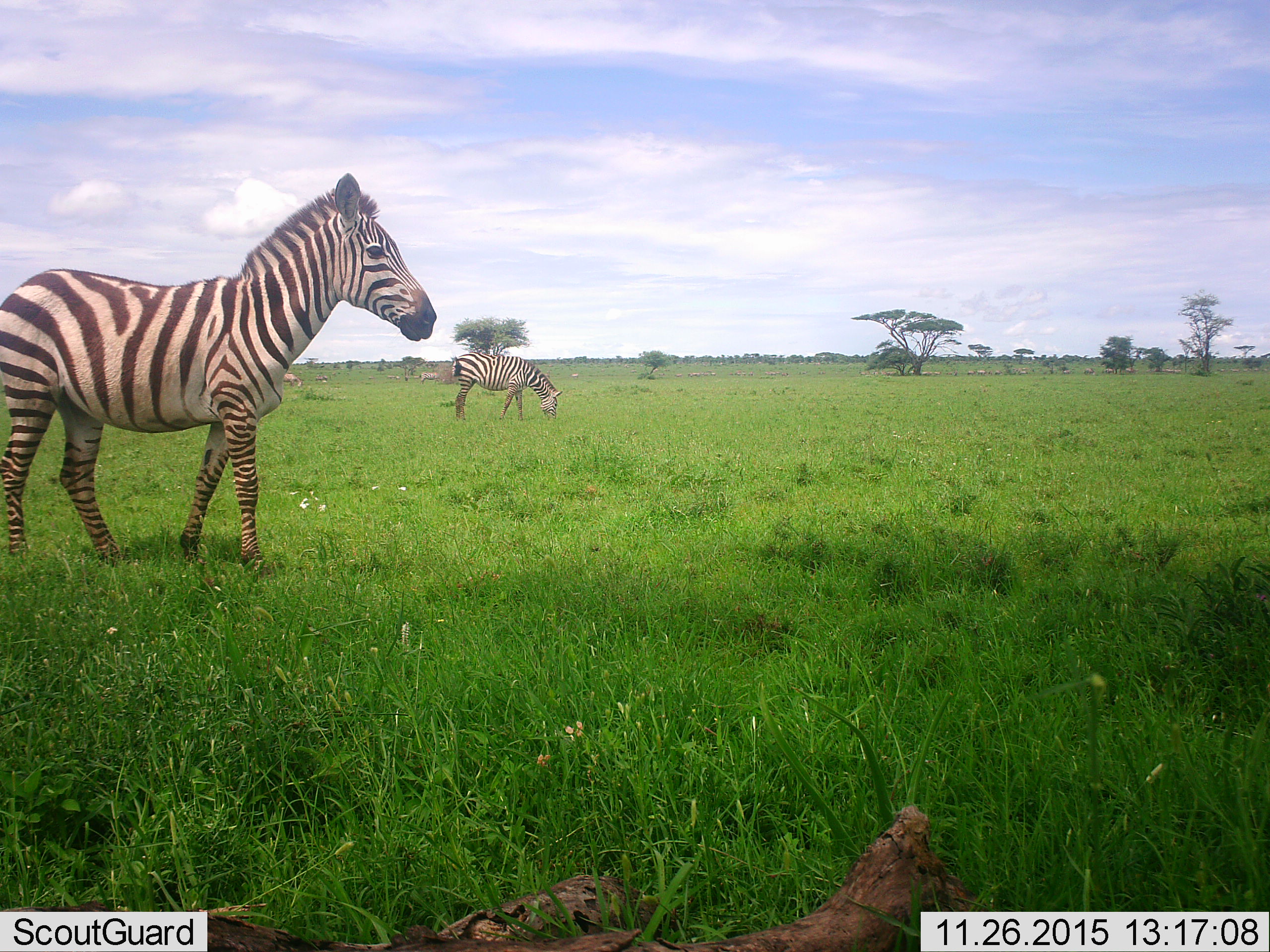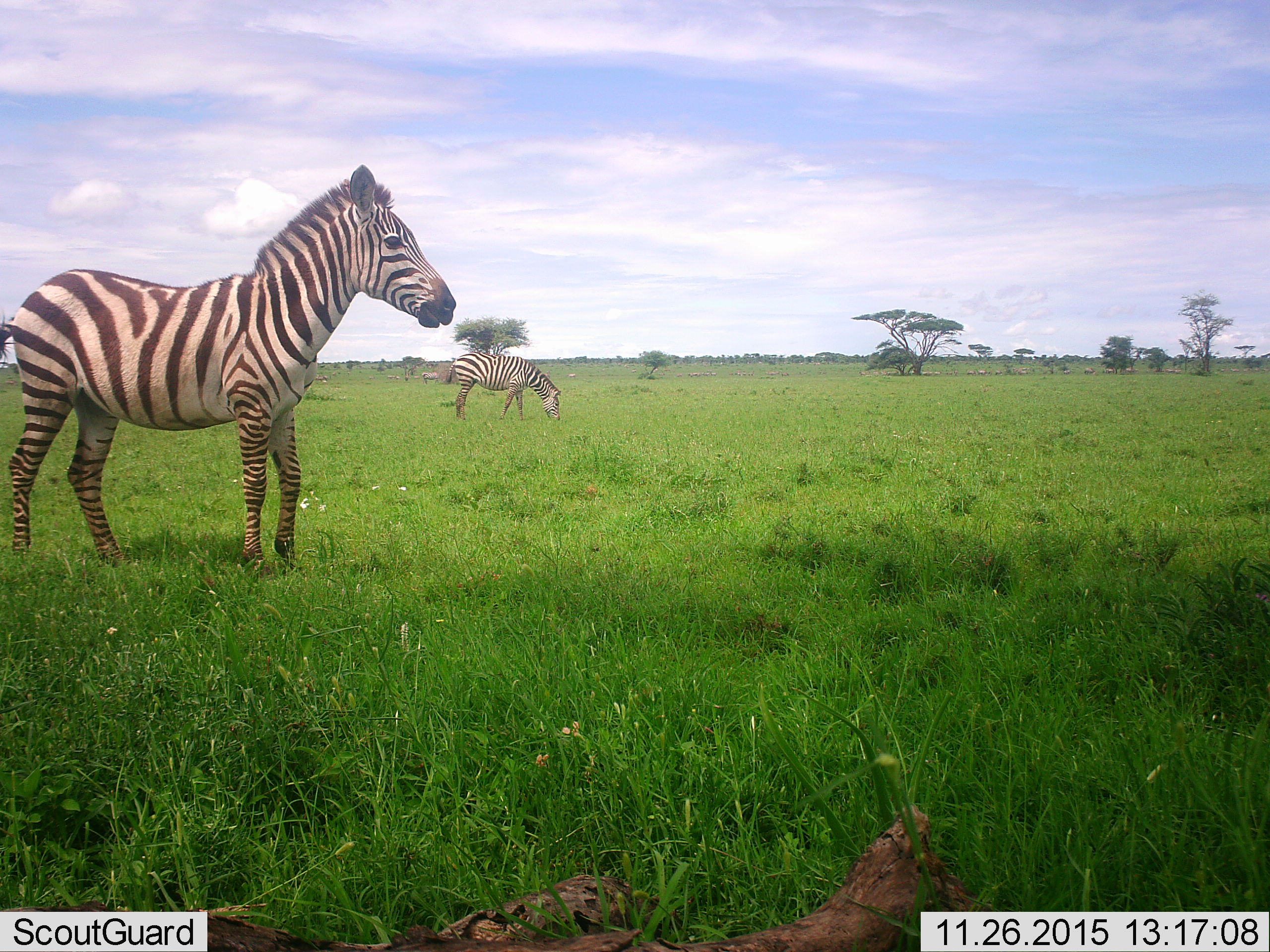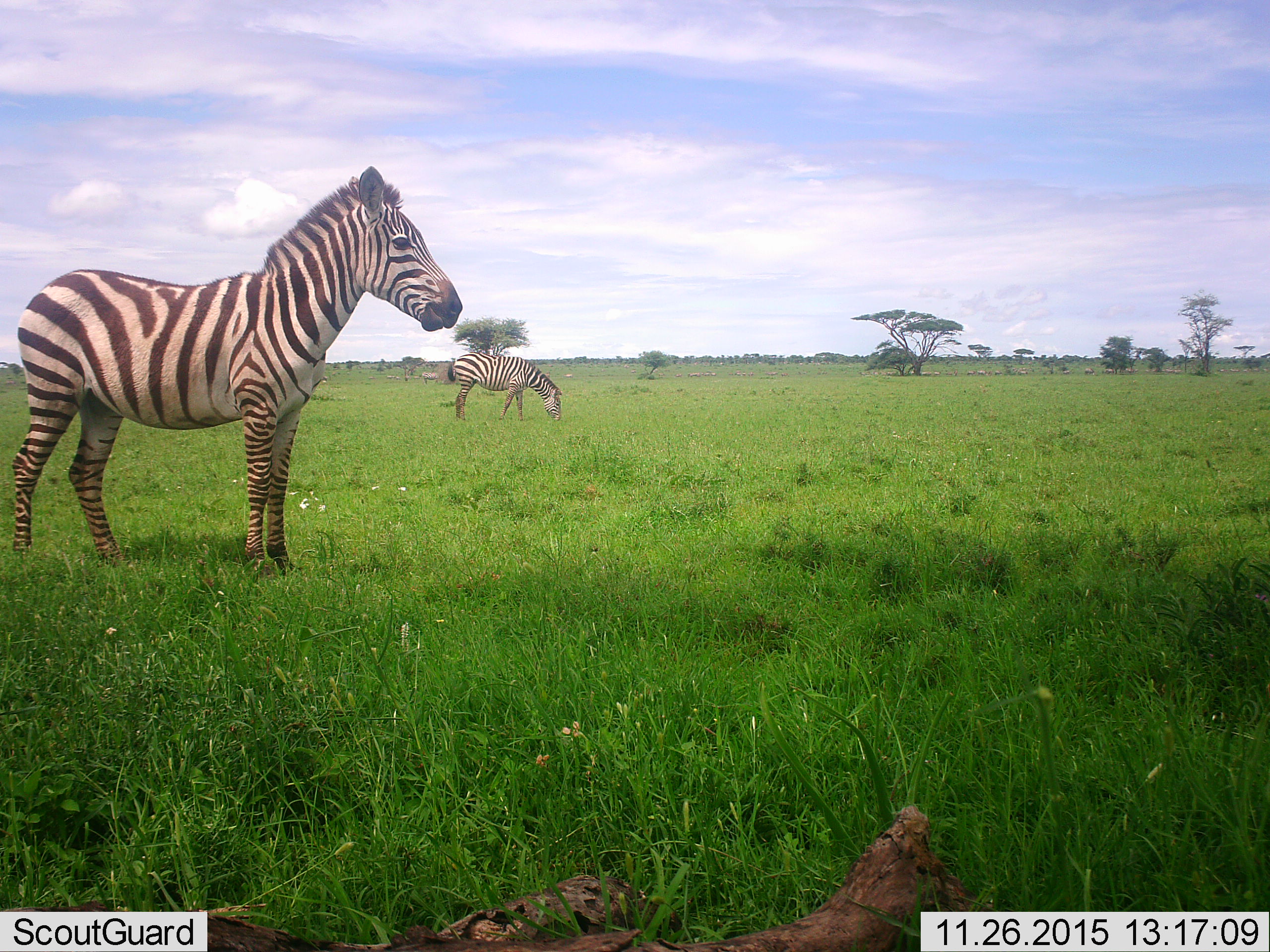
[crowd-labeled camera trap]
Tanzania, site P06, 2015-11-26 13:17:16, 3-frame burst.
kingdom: Animalia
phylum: Chordata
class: Mammalia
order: Perissodactyla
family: Equidae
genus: Equus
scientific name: Equus quagga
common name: plains zebra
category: zebra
Zebra (plains zebra) (Equus quagga), count 3. Behavior (volunteer vote fractions): standing 90%, resting 0%, moving 60%, interacting 10%. Young present (vote fraction): 0%. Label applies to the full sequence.